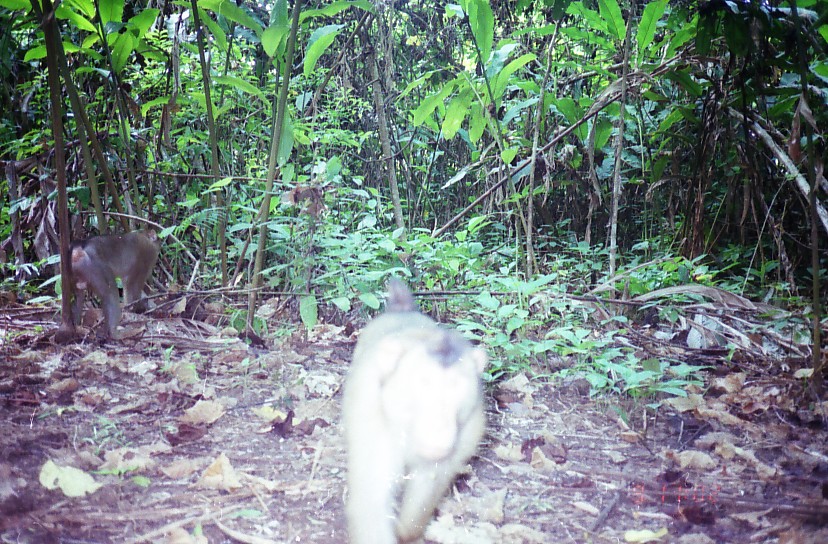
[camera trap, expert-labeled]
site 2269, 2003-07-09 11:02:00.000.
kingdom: Animalia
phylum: Chordata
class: Mammalia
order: Primates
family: Cercopithecidae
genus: Macaca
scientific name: Macaca nemestrina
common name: southern pig-tailed macaque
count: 2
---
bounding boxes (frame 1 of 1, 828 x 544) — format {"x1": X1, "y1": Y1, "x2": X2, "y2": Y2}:
macaca nemestrina: {"x1": 342, "y1": 279, "x2": 487, "y2": 543}; {"x1": 66, "y1": 228, "x2": 159, "y2": 339}